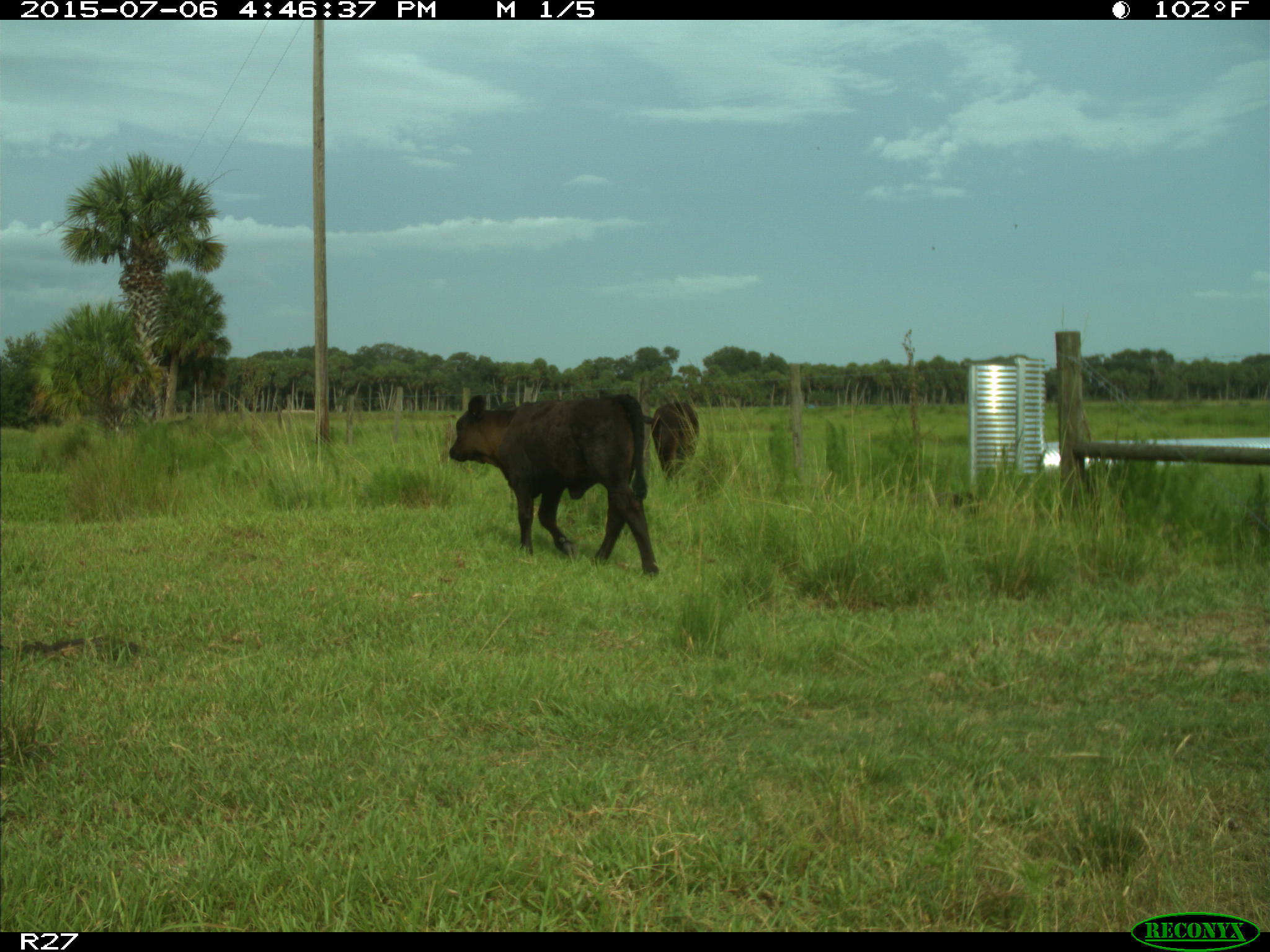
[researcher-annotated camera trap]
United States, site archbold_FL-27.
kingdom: Animalia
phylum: Chordata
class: Mammalia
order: Artiodactyla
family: Bovidae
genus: Bos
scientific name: Bos taurus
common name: domestic cow